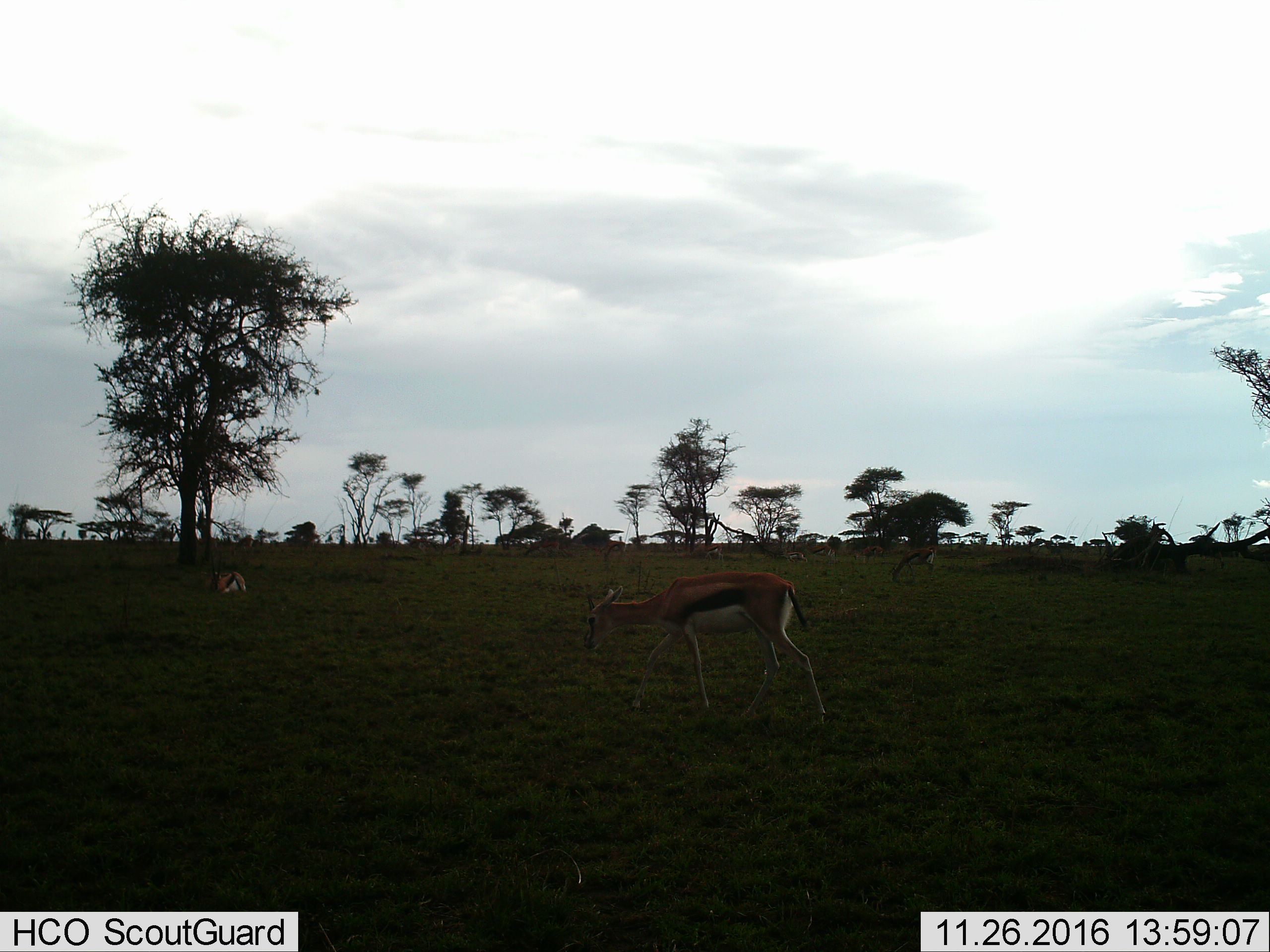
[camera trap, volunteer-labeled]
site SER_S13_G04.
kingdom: Animalia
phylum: Chordata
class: Mammalia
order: Artiodactyla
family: Bovidae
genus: Eudorcas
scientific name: Eudorcas thomsonii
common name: thomson's gazelle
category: gazellethomsons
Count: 5.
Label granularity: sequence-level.